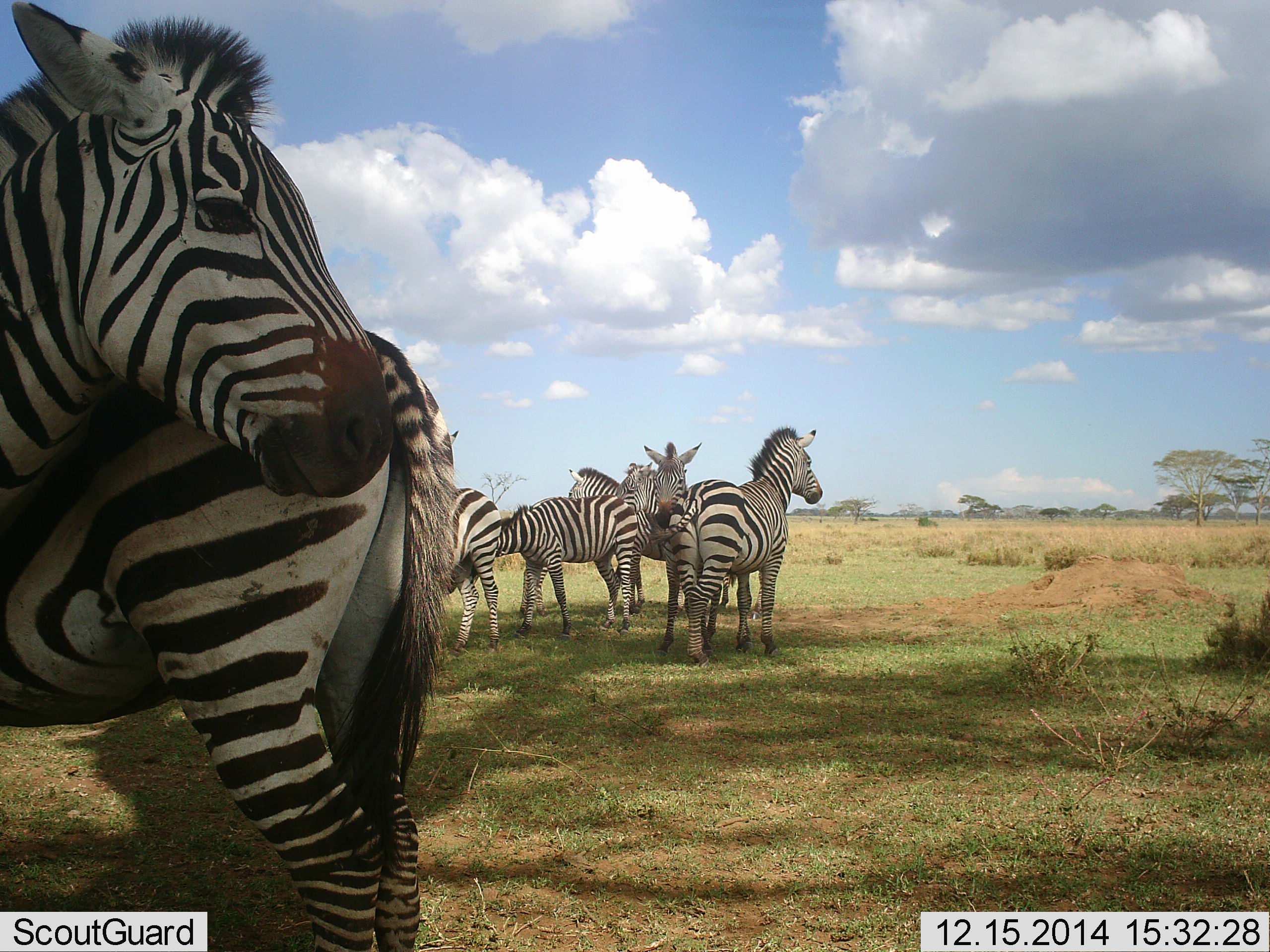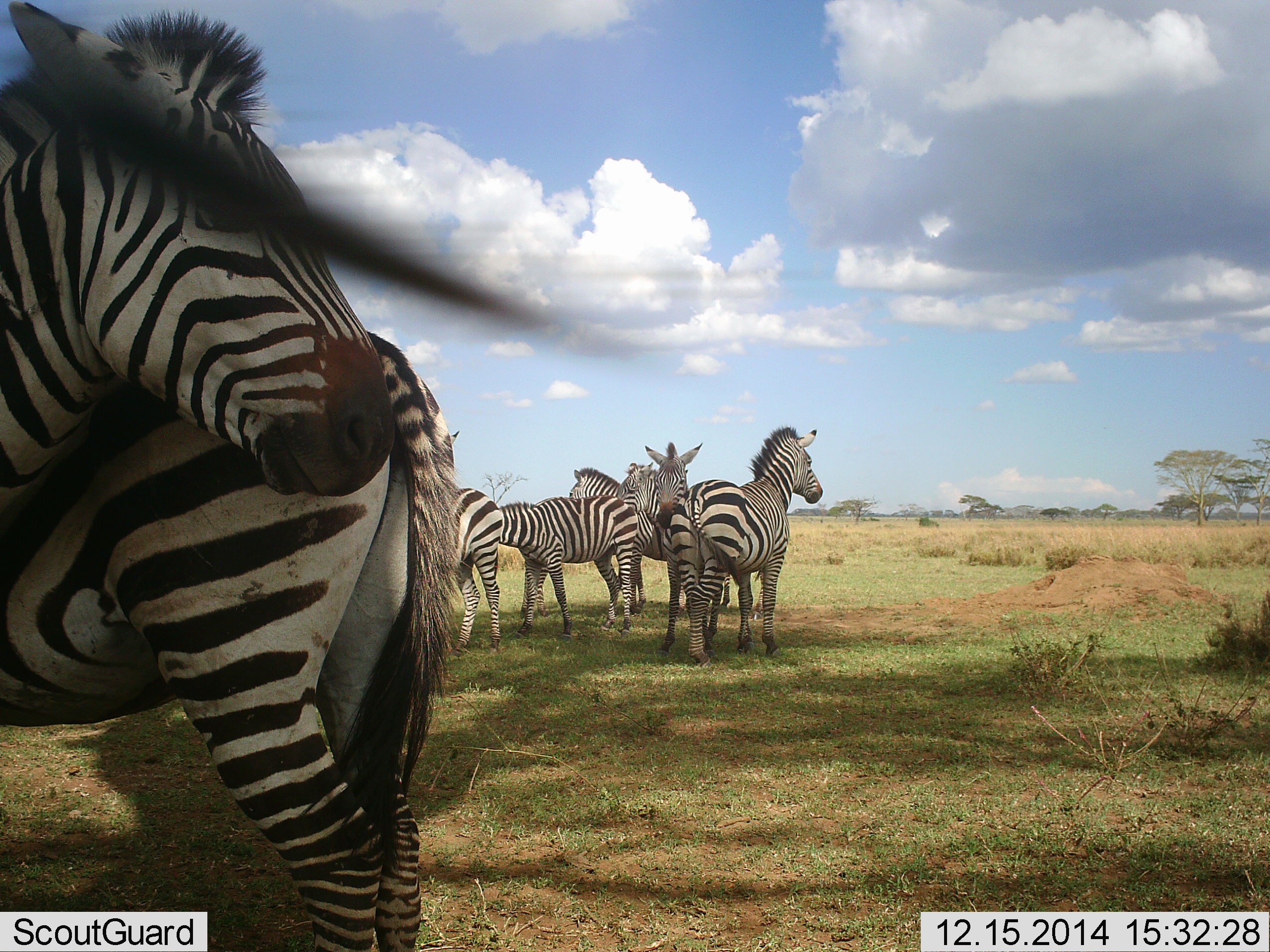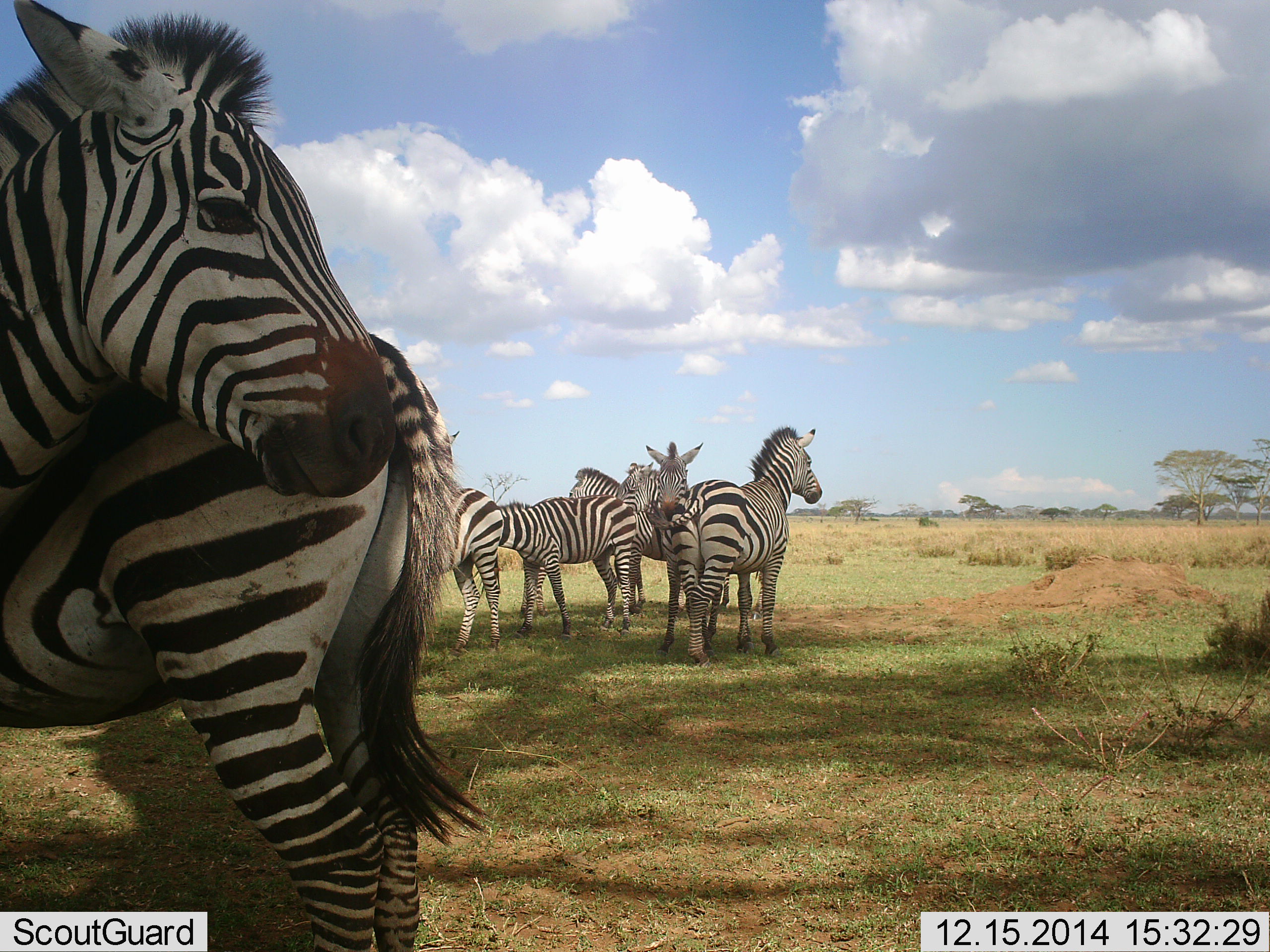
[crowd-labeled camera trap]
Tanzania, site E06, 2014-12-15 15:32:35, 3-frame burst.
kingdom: Animalia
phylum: Chordata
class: Mammalia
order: Perissodactyla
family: Equidae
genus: Equus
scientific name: Equus quagga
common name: plains zebra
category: zebra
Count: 7.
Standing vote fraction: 60%.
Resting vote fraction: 0%.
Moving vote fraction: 20%.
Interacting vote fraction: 40%.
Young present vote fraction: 0%.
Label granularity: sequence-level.